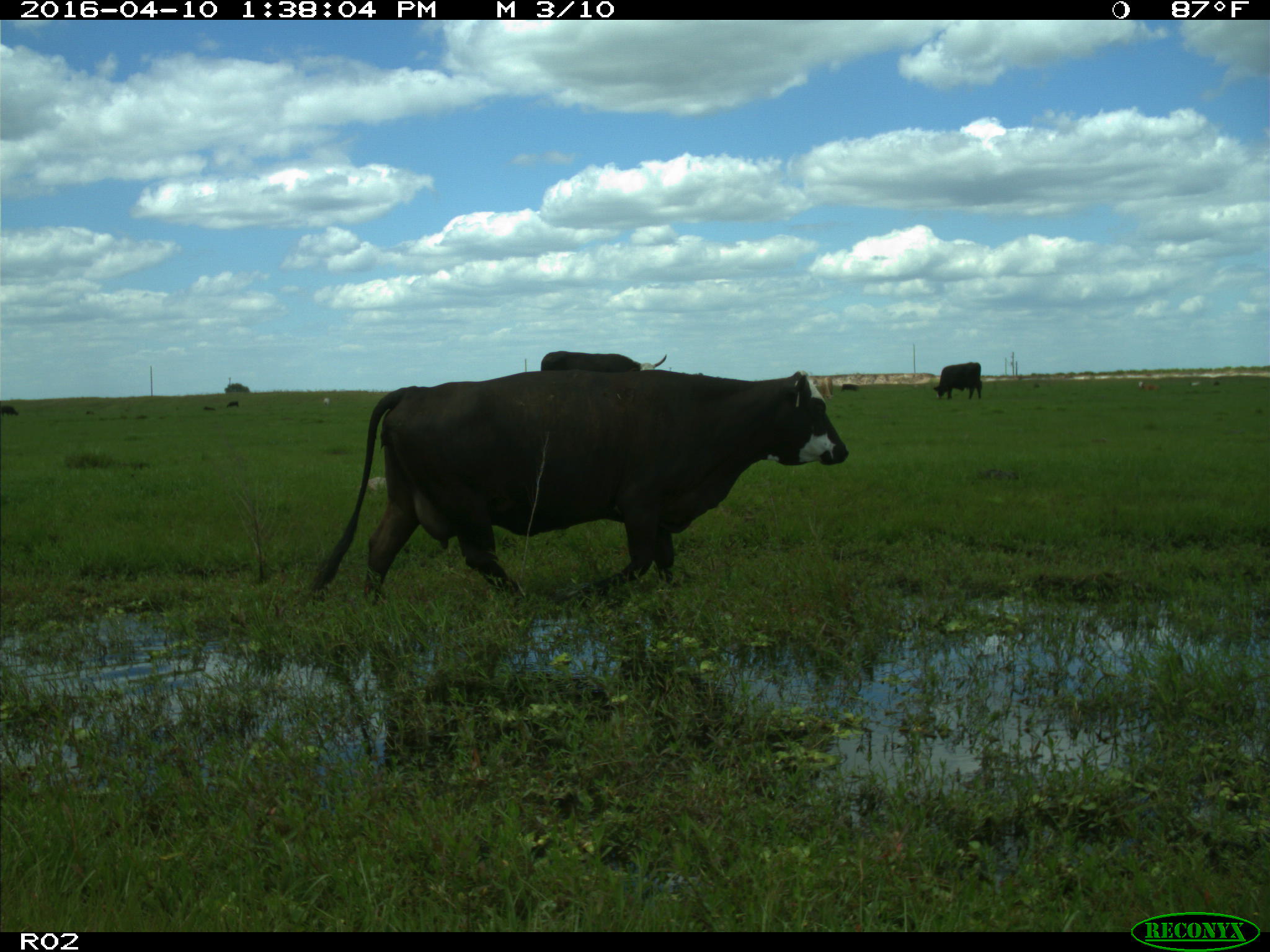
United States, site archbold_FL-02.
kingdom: Animalia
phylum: Chordata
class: Mammalia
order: Artiodactyla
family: Bovidae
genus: Bos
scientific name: Bos taurus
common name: domestic cow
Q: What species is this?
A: Bos taurus (domestic cow).